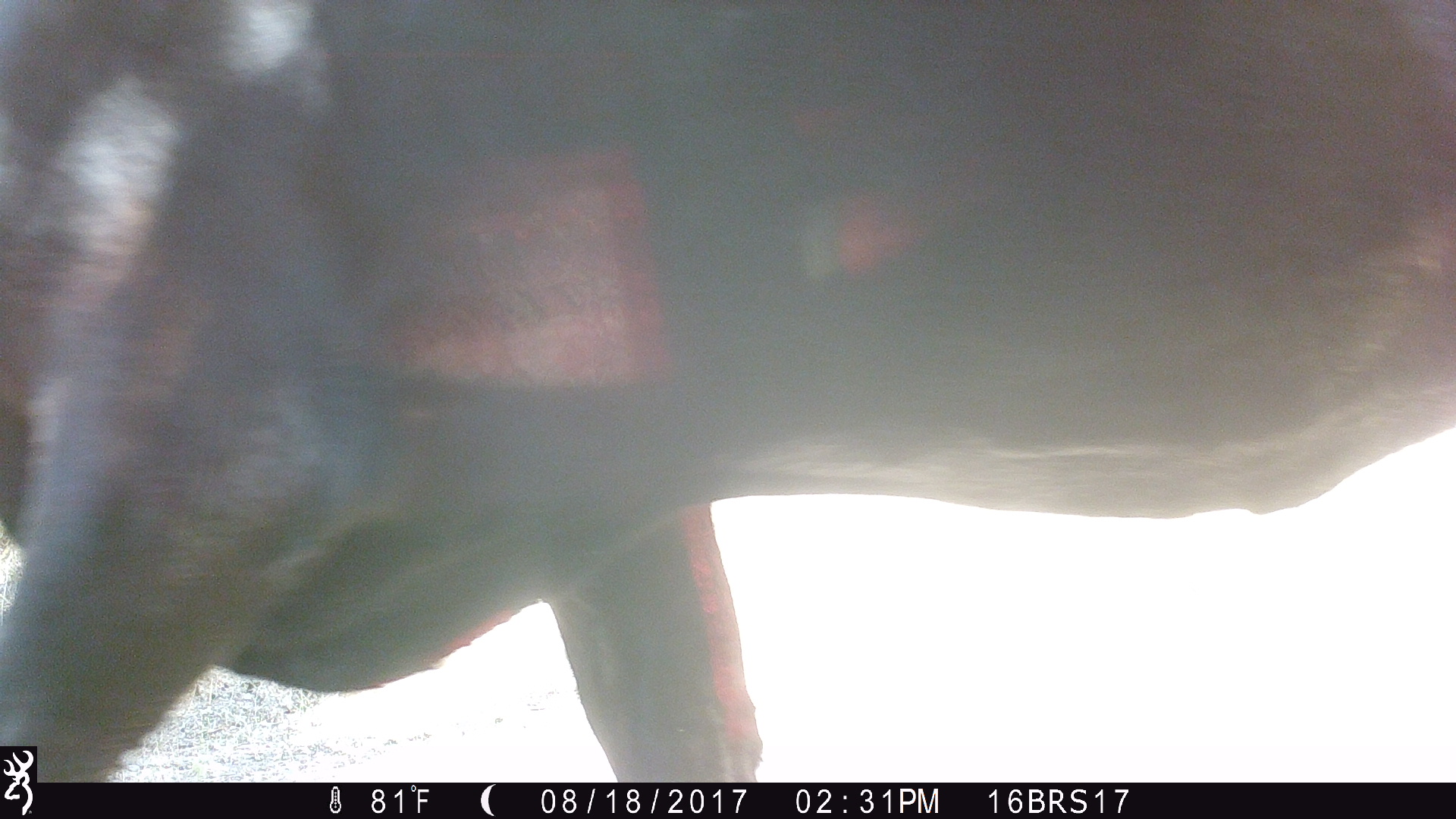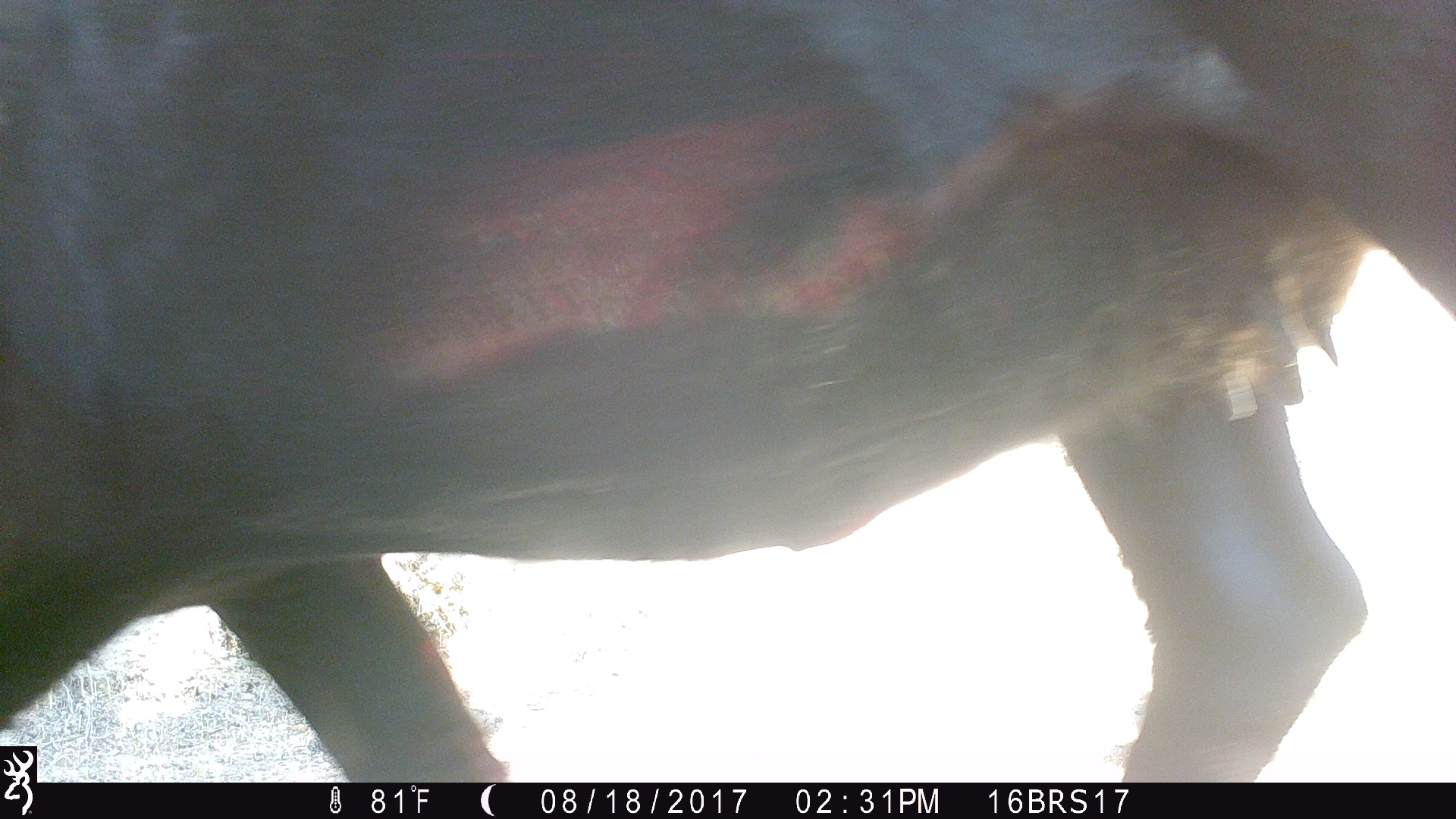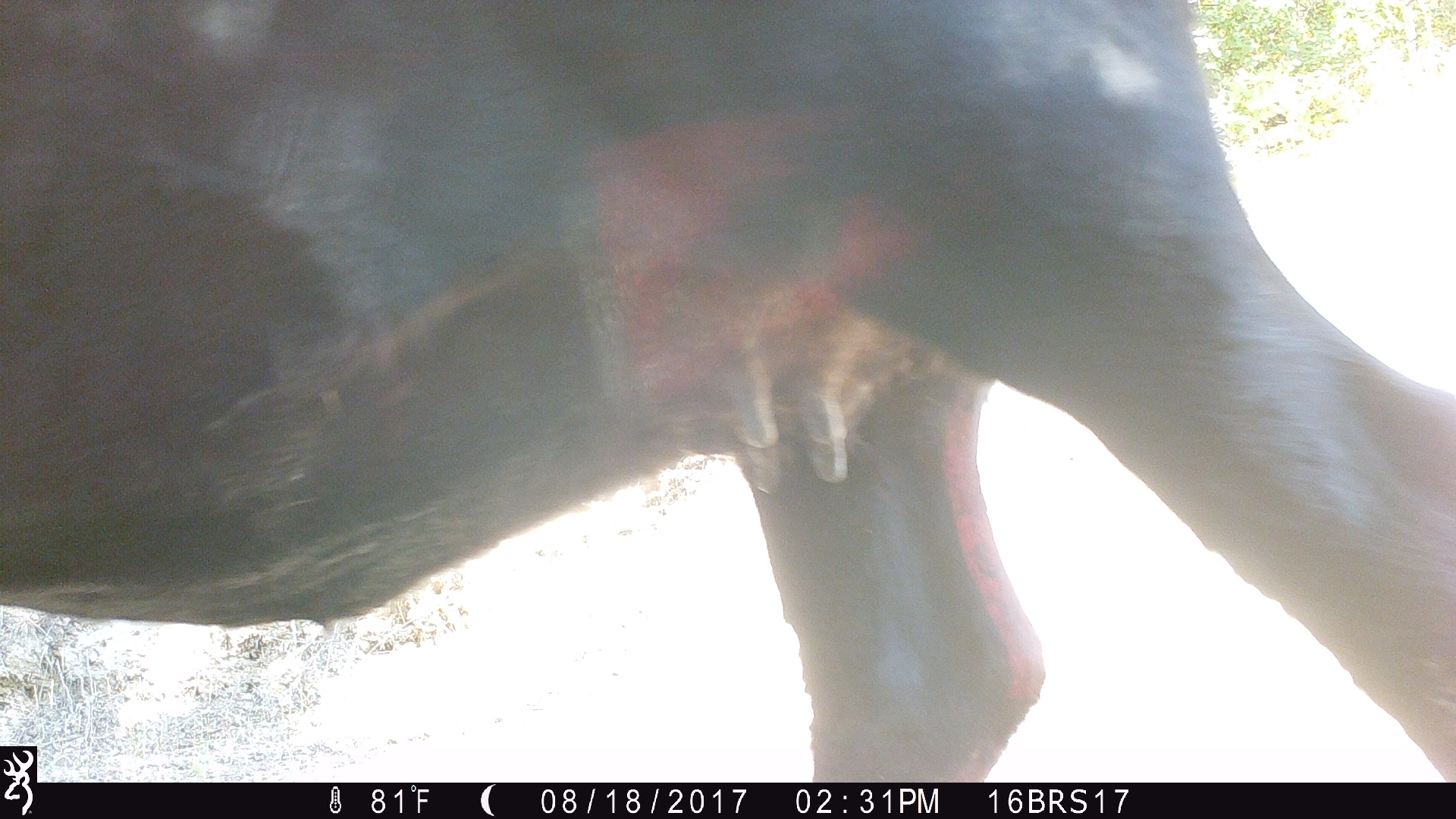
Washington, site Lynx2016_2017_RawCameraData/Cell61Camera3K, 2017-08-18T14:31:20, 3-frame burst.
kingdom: Animalia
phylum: Chordata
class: Mammalia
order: Artiodactyla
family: Bovidae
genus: Bos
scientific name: Bos taurus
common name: domestic cattle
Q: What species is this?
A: Domestic cattle (Bos taurus).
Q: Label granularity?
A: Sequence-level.